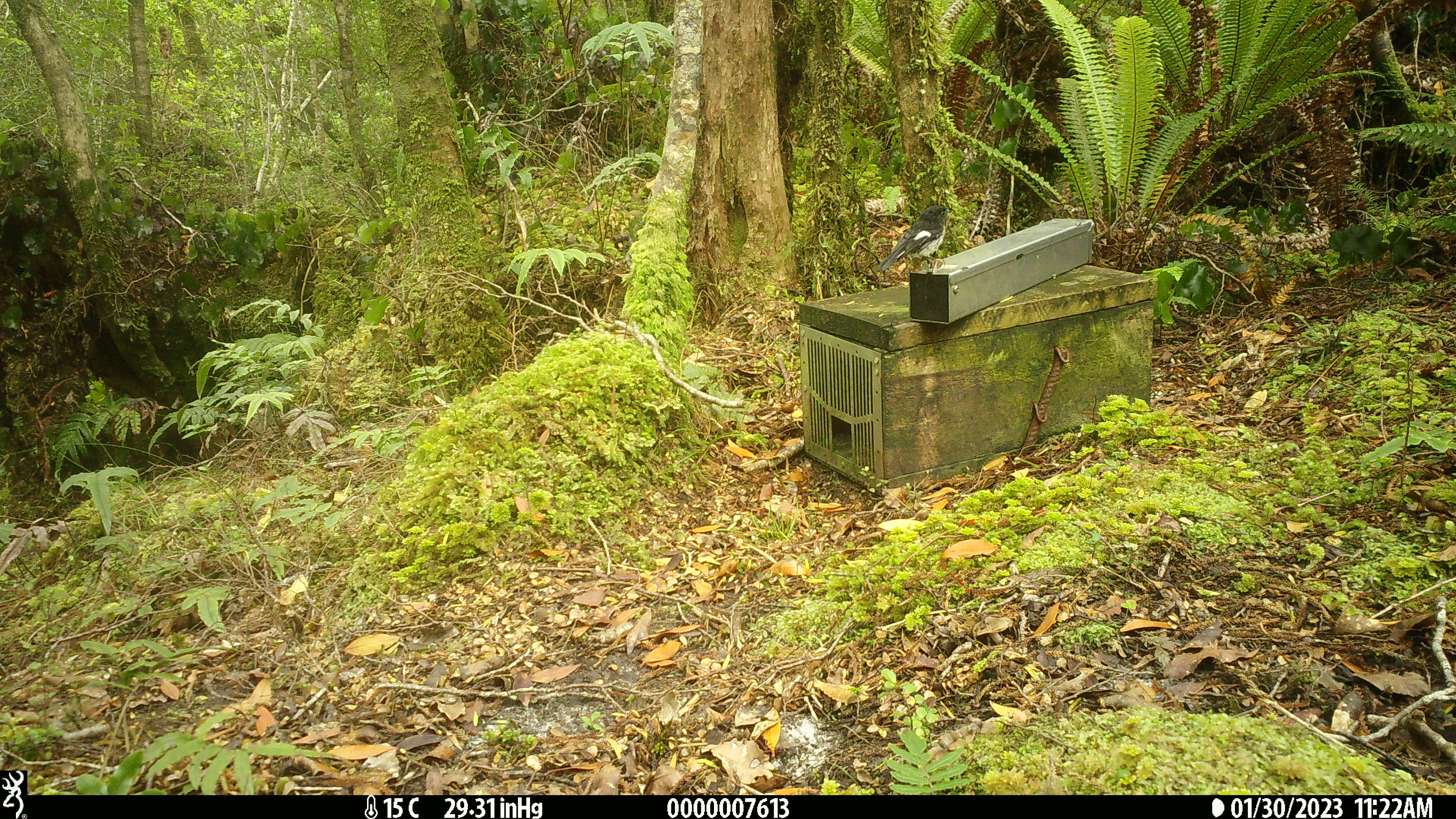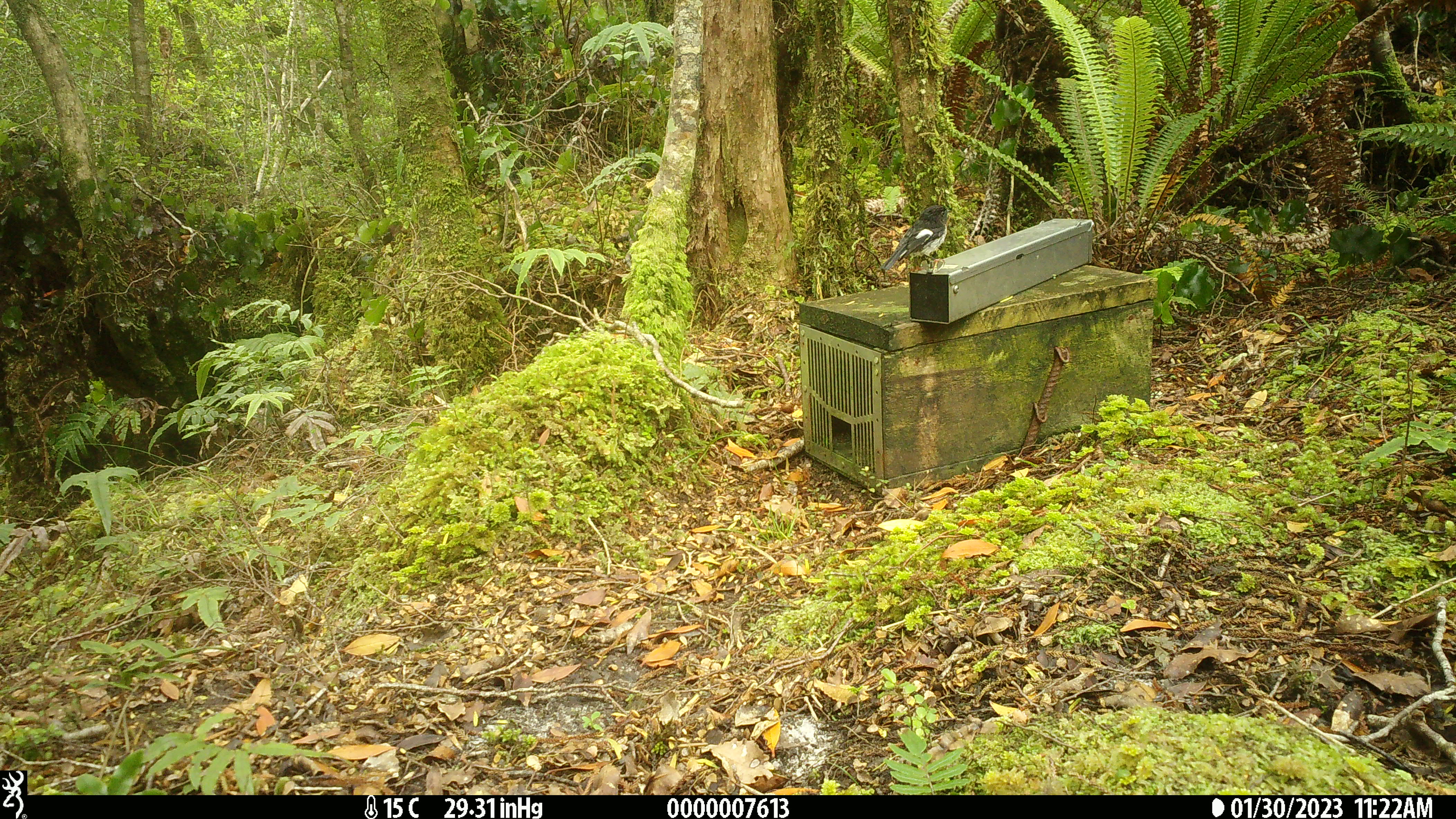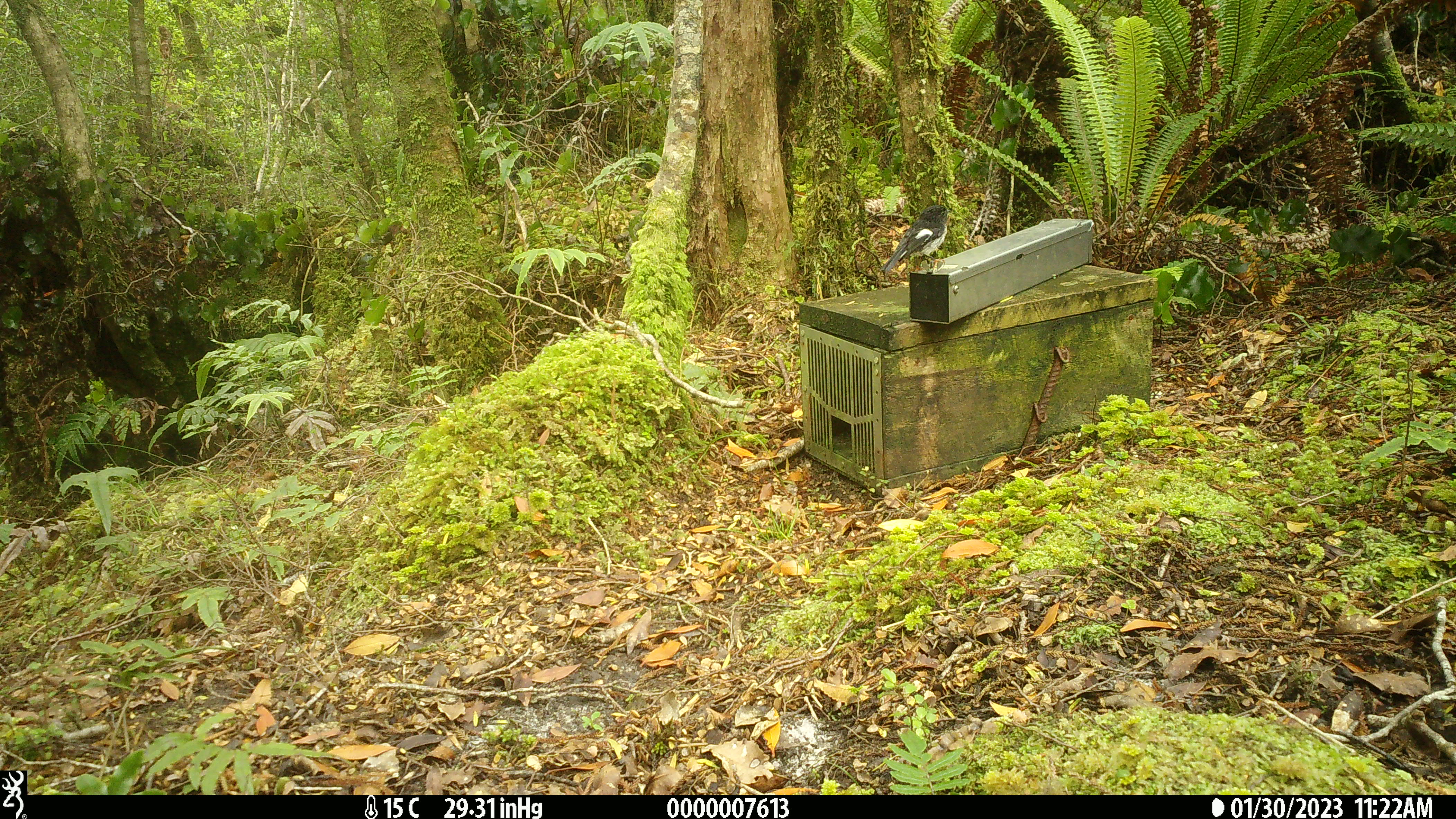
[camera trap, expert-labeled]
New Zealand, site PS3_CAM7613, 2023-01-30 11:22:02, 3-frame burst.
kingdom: Animalia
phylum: Chordata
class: Aves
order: Passeriformes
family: Petroicidae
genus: Petroica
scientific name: Petroica macrocephala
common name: tomtit